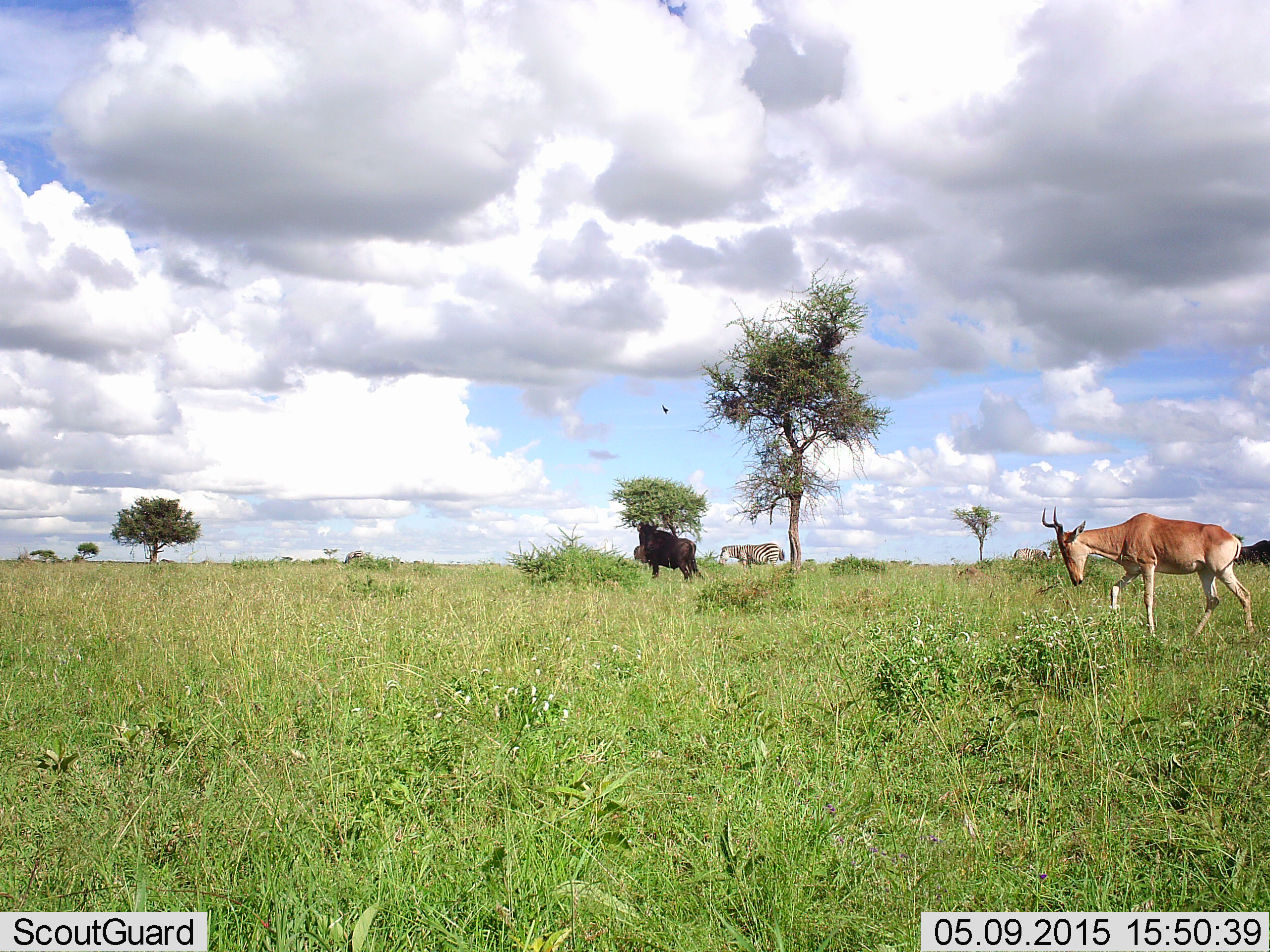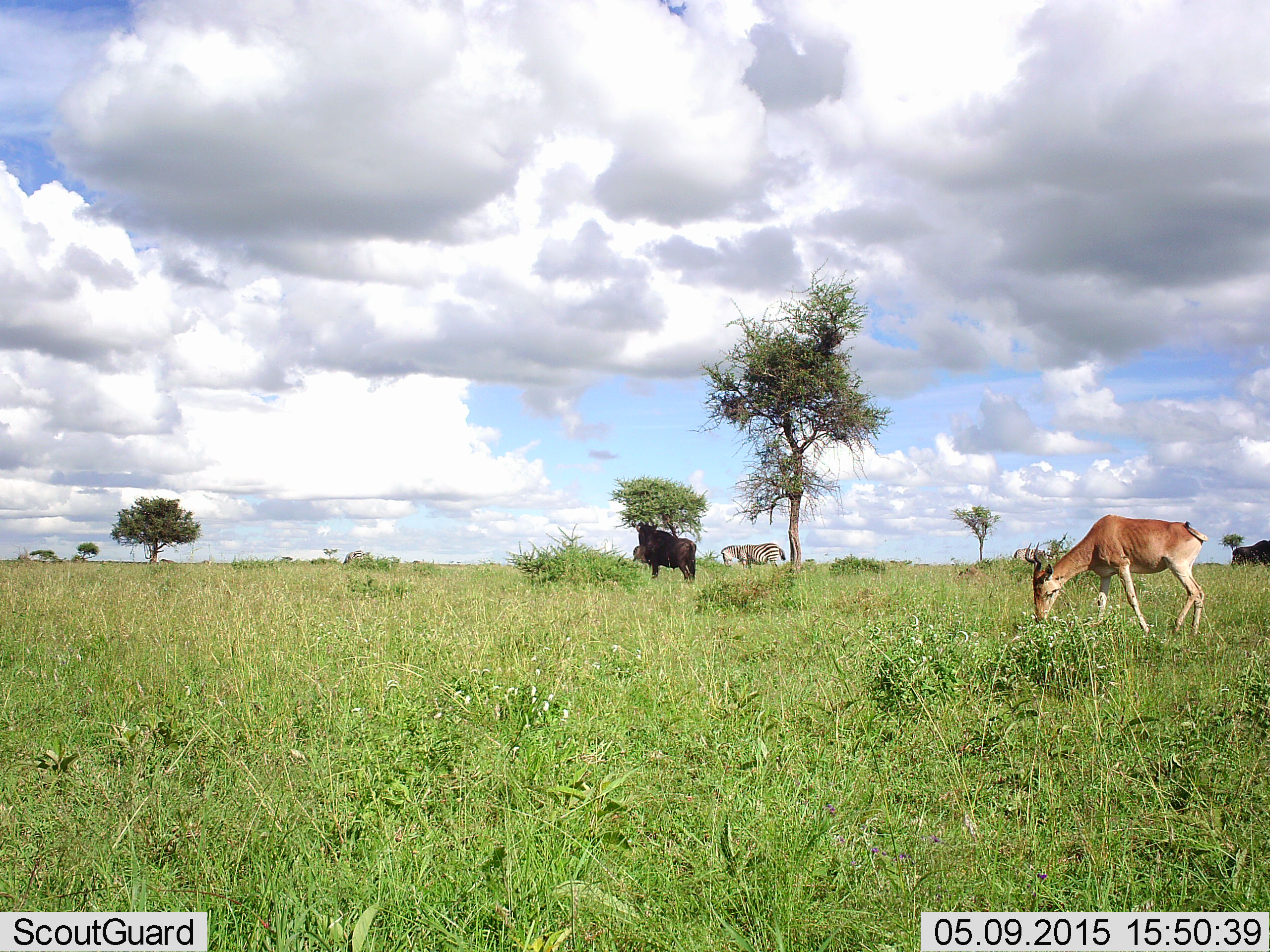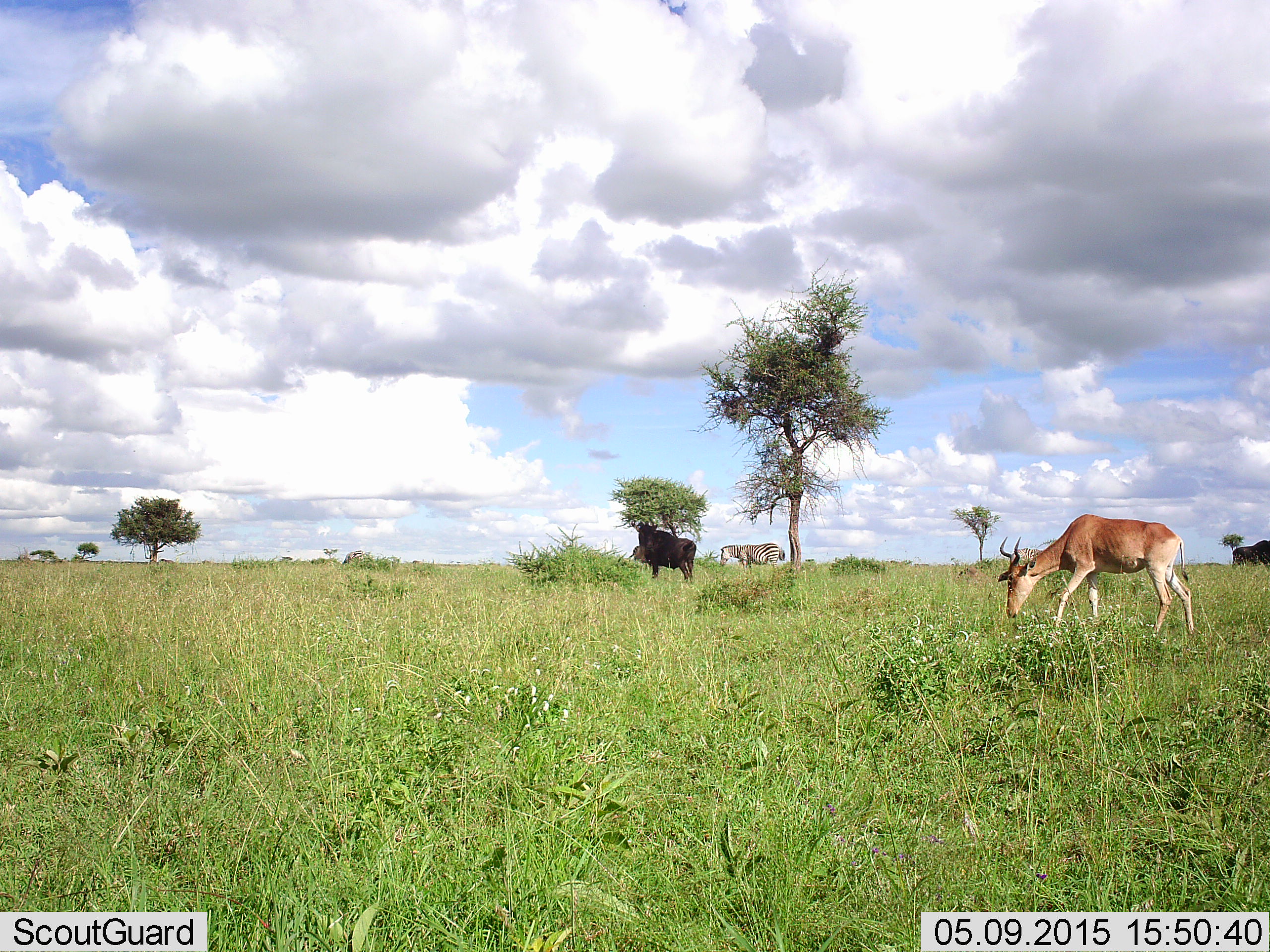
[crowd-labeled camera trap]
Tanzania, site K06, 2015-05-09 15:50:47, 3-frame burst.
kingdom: Animalia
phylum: Chordata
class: Mammalia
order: Artiodactyla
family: Bovidae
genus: Alcelaphus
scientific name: Alcelaphus buselaphus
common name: hartebeest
Hartebeest (Alcelaphus buselaphus), count 1. Behavior (volunteer vote fractions): standing 12%, resting 0%, moving 24%, interacting 0%. Young present (vote fraction): 0%. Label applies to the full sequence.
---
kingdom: Animalia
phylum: Chordata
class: Mammalia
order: Artiodactyla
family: Bovidae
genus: Connochaetes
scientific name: Connochaetes taurinus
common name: blue wildebeest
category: wildebeest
Wildebeest (blue wildebeest) (Connochaetes taurinus), count 2. Behavior (volunteer vote fractions): standing 92%, resting 0%, moving 15%, interacting 0%. Young present (vote fraction): 0%. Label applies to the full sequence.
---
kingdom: Animalia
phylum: Chordata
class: Mammalia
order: Perissodactyla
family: Equidae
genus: Equus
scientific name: Equus quagga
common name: plains zebra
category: zebra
Zebra (plains zebra) (Equus quagga), count 1. Behavior (volunteer vote fractions): standing 65%, resting 0%, moving 9%, interacting 0%. Young present (vote fraction): 0%. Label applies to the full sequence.